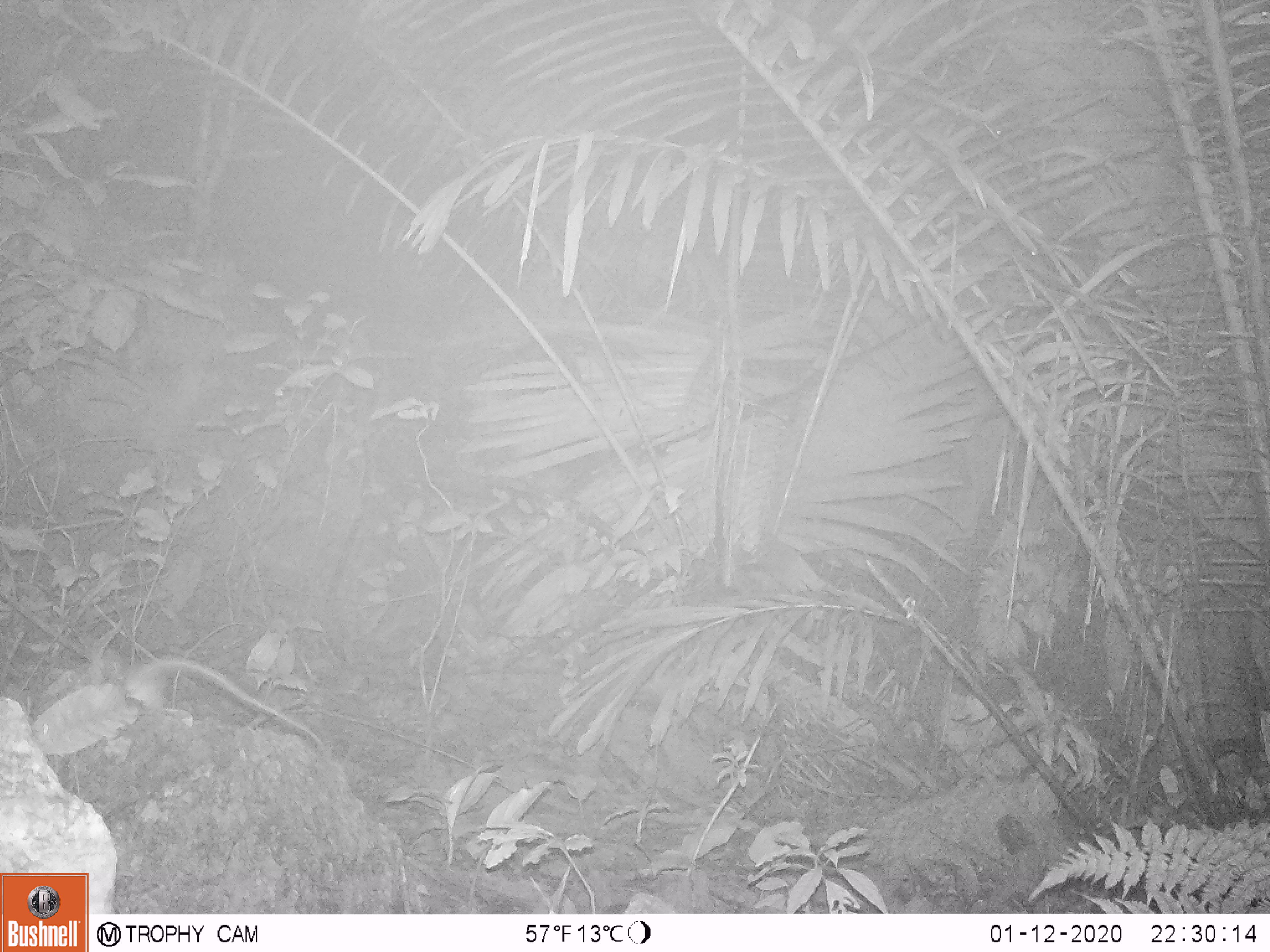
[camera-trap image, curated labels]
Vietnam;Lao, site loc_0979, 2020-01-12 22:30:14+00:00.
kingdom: Animalia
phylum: Chordata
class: Mammalia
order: Rodentia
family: Muridae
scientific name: Muridae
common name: old-world mice and rats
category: unidentified murid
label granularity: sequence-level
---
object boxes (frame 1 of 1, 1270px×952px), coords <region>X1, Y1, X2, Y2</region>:
unidentified murid: <region>114, 653, 325, 747</region>